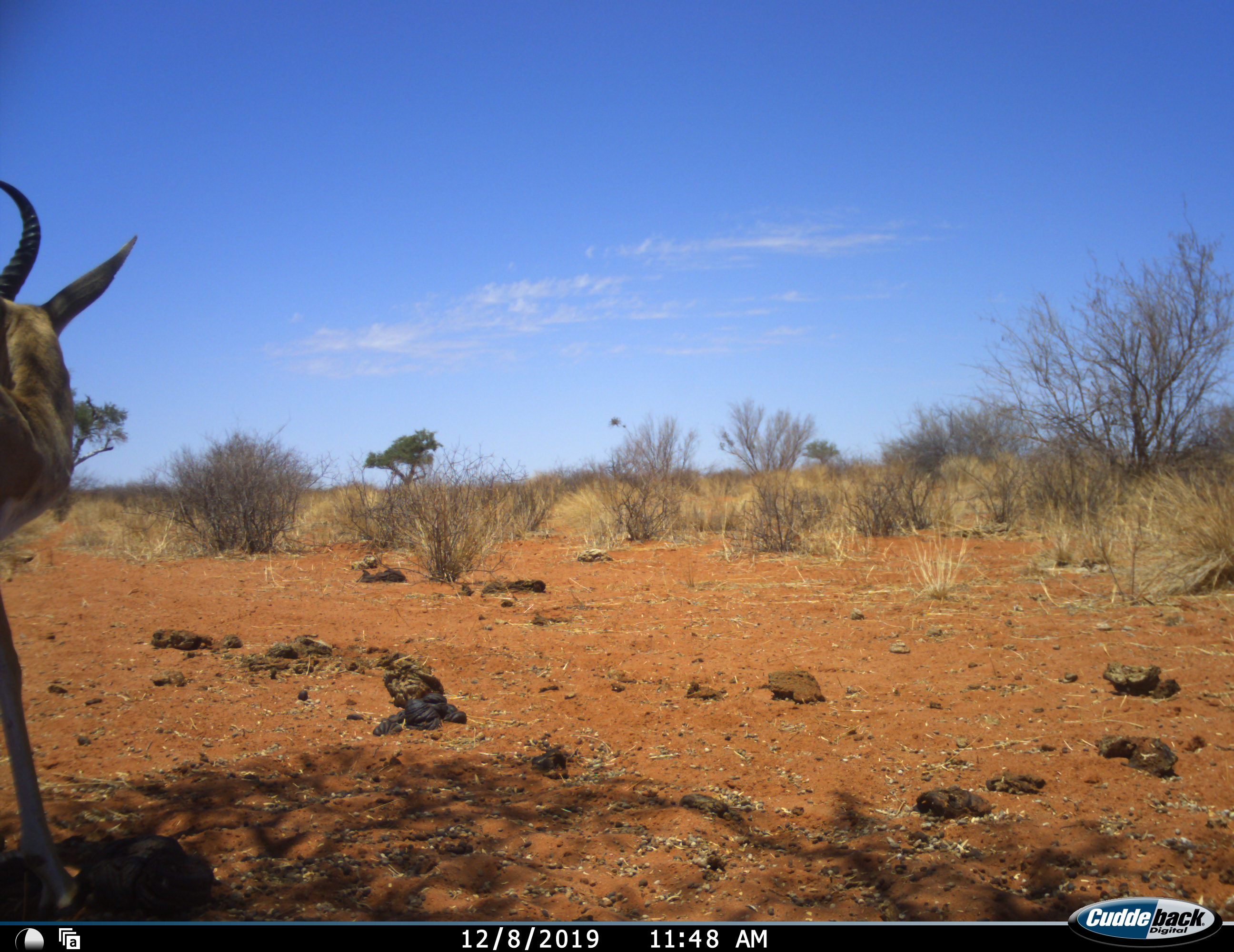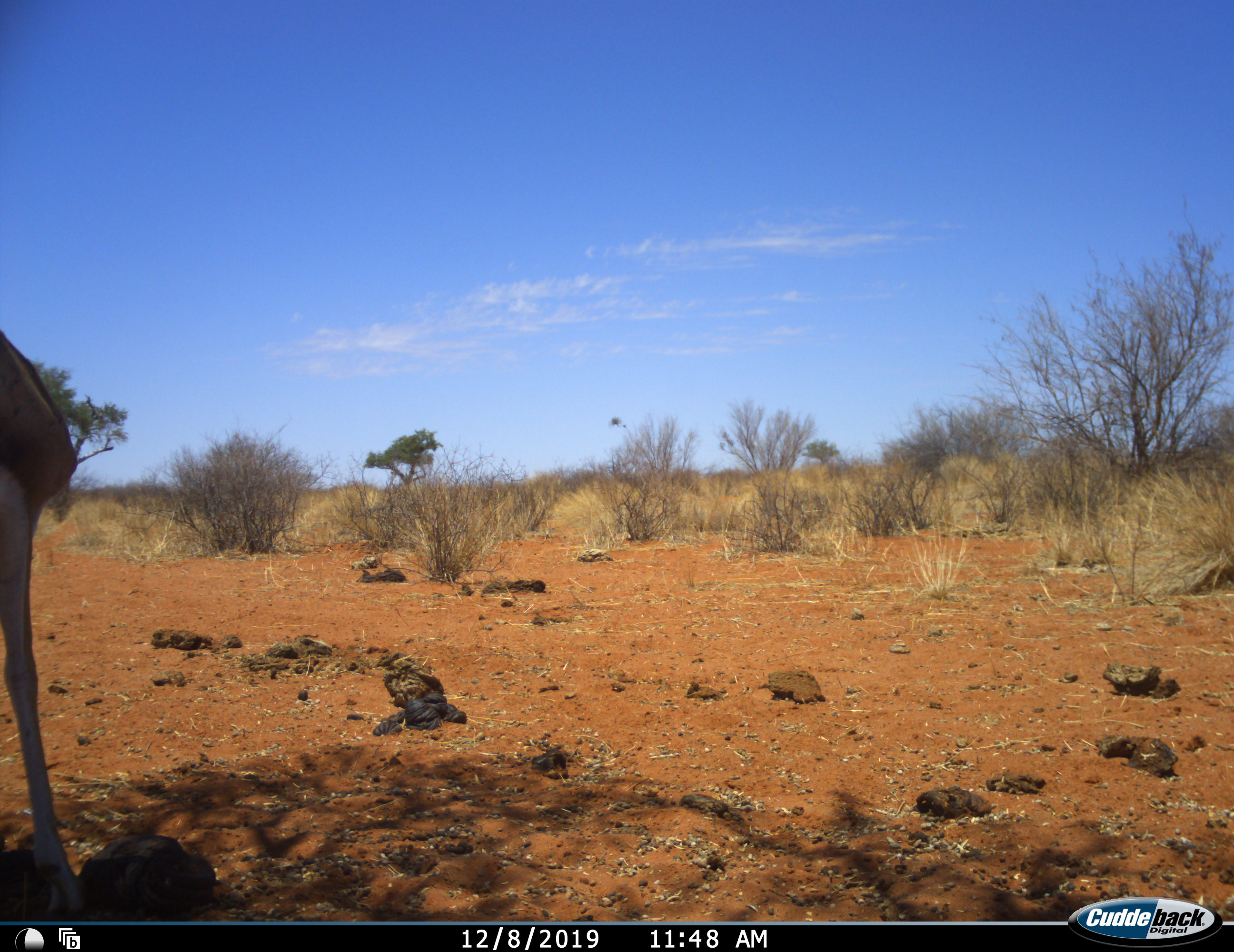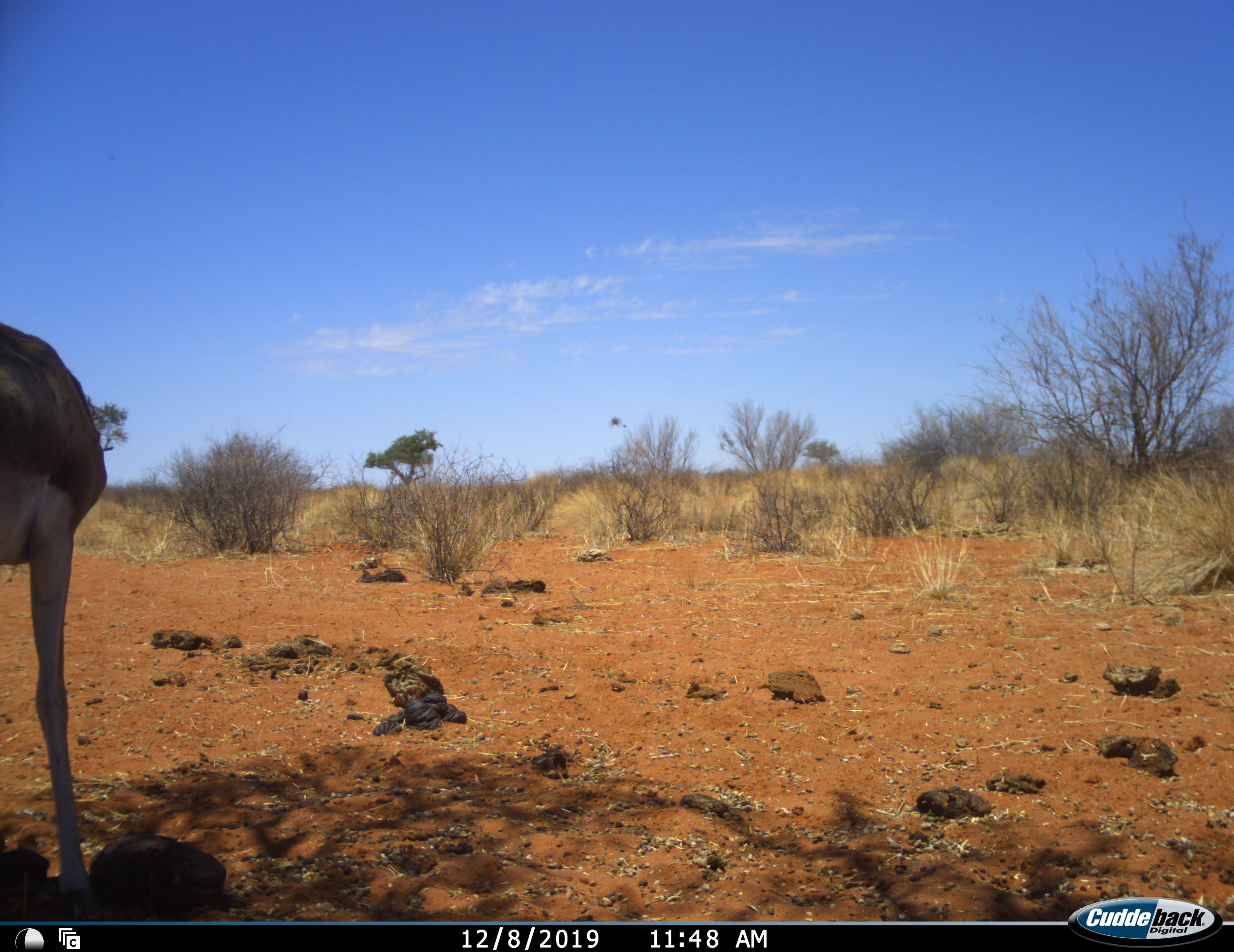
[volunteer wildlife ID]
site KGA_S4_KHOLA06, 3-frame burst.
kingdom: Animalia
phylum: Chordata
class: Mammalia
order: Artiodactyla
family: Bovidae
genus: Antidorcas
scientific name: Antidorcas marsupialis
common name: springbok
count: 1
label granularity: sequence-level